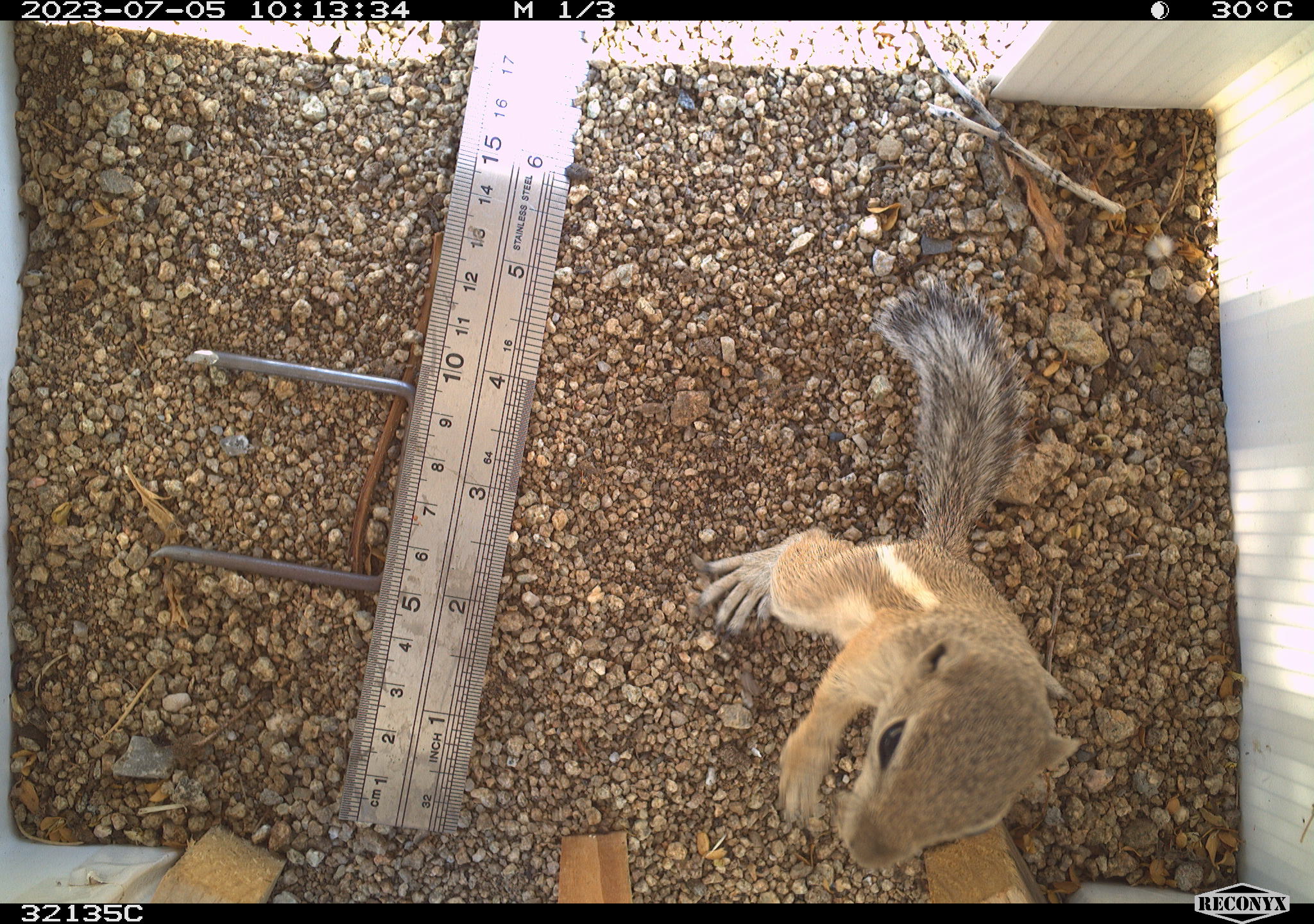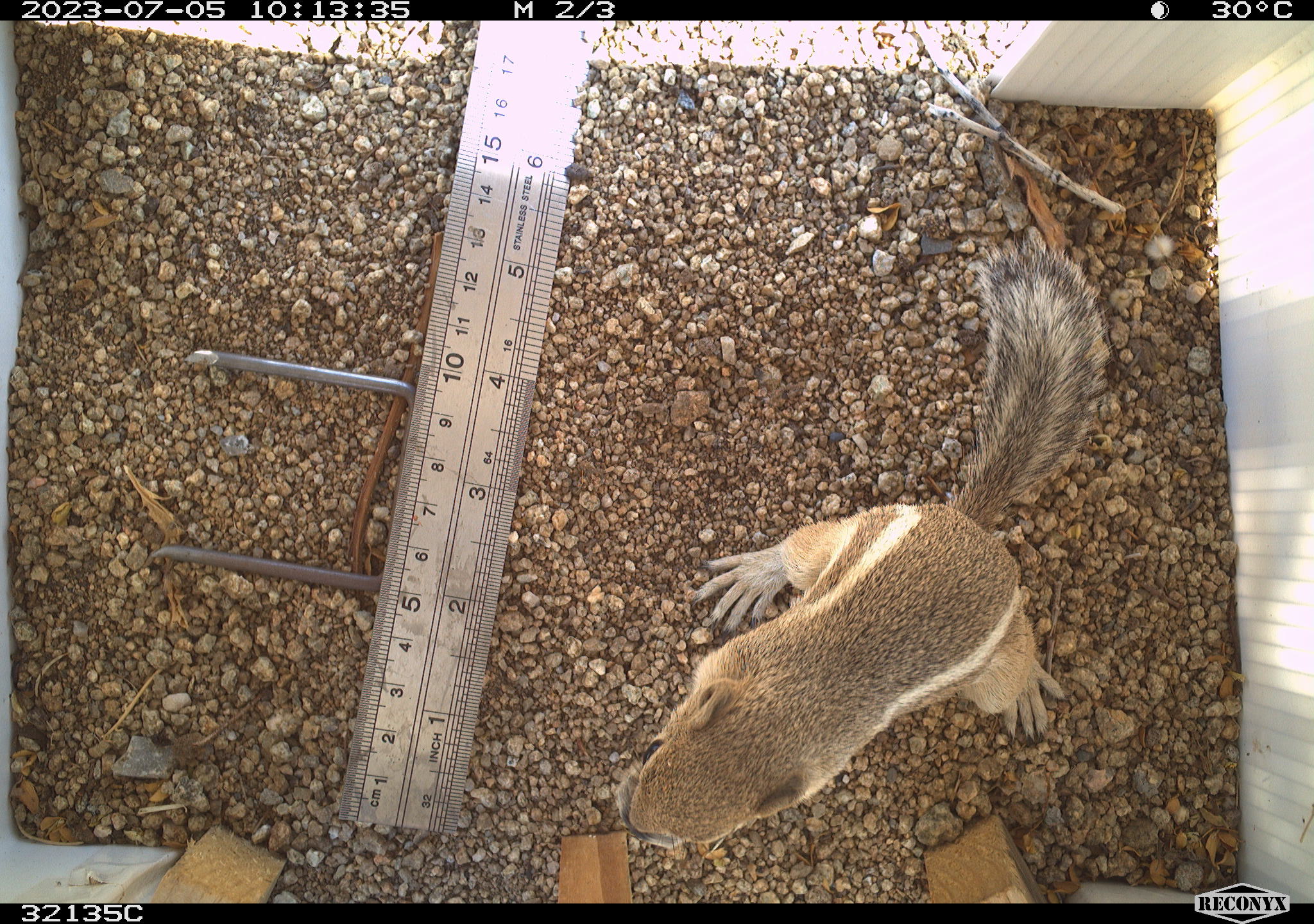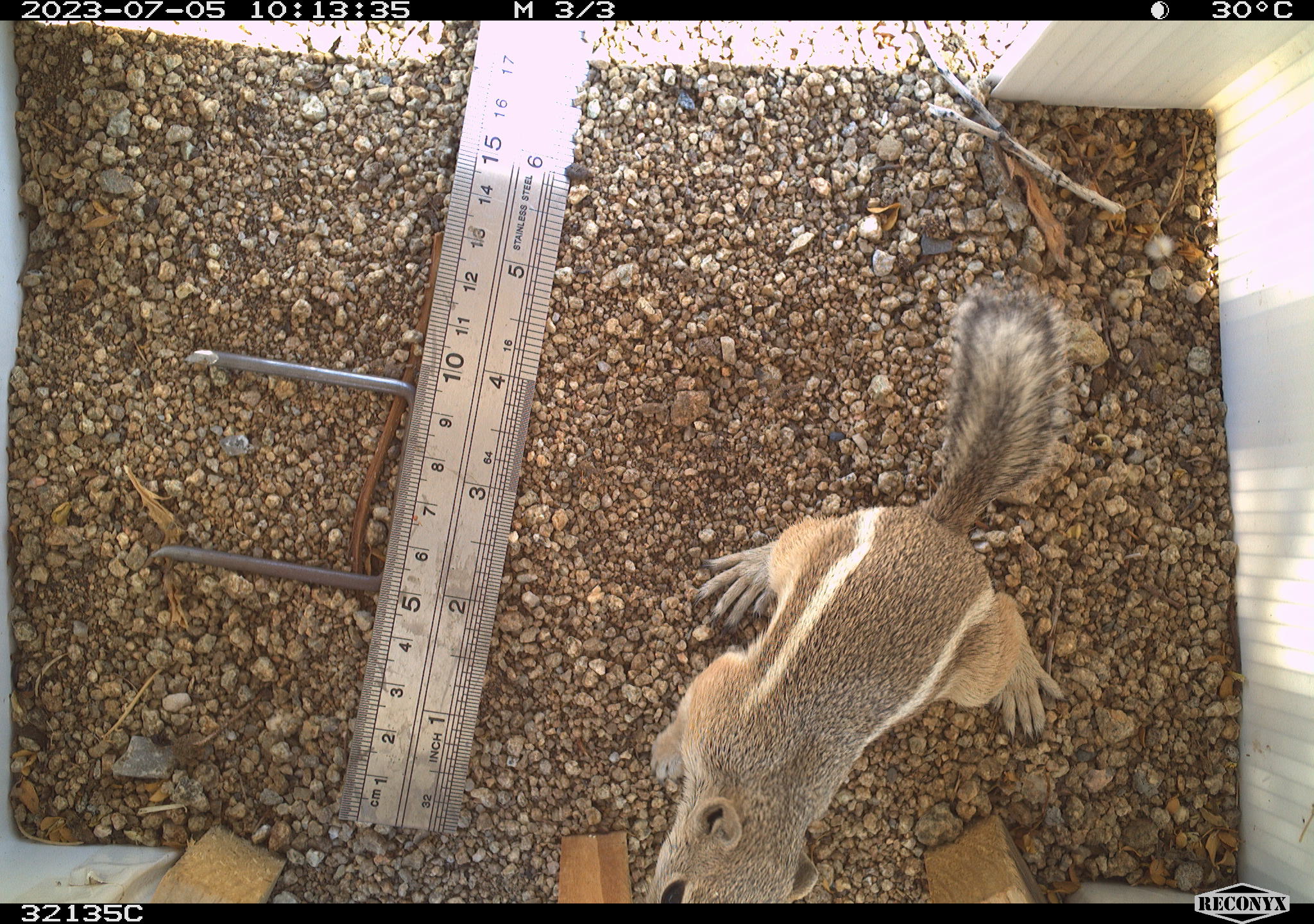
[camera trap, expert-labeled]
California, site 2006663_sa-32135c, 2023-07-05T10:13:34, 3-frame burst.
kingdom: Animalia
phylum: Chordata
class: Mammalia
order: Rodentia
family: Sciuridae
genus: Ammospermophilus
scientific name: Ammospermophilus leucurus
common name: white-tailed antelope squirrel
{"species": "white-tailed antelope squirrel (Ammospermophilus leucurus)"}